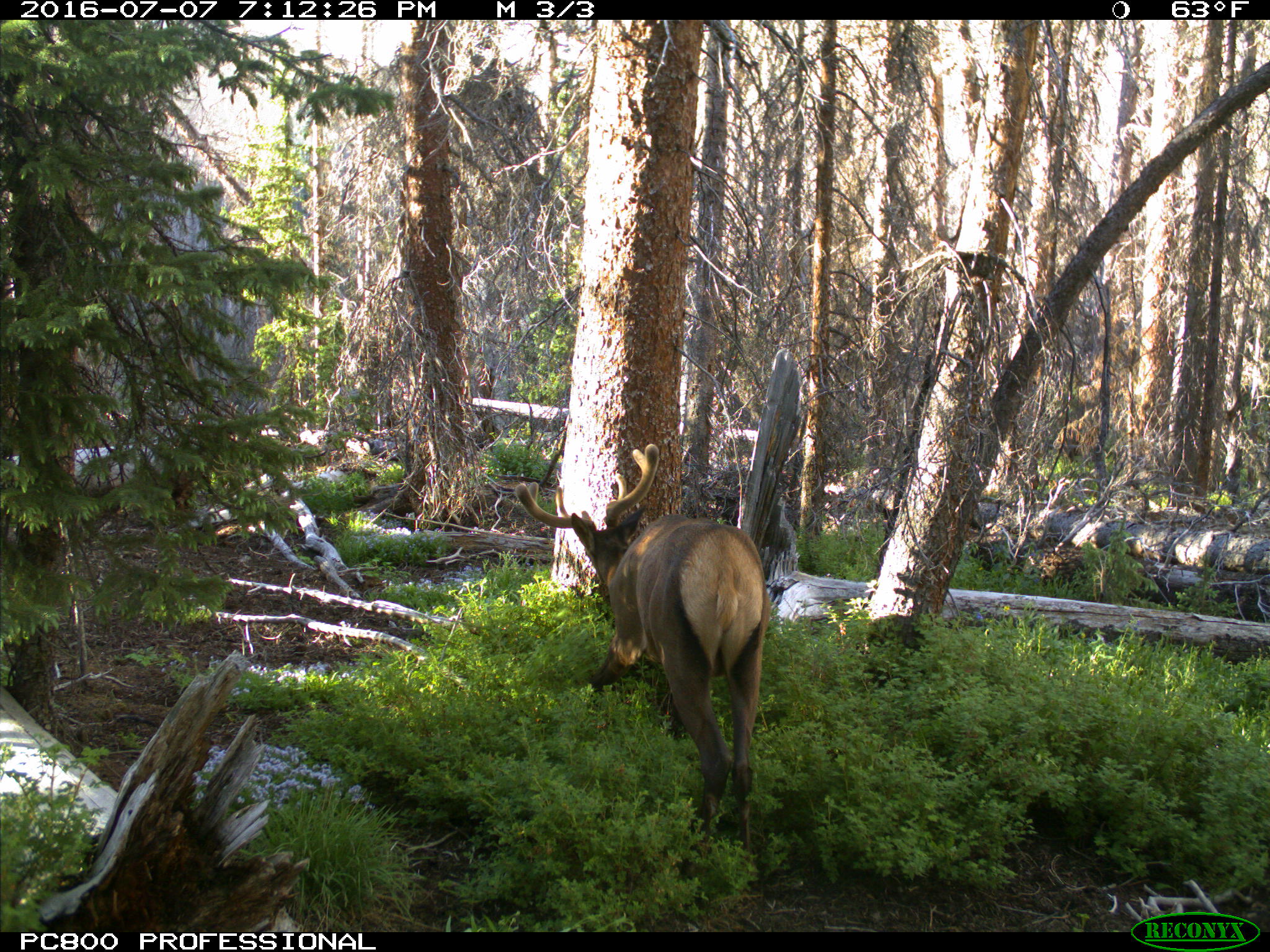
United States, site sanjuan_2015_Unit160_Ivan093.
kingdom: Animalia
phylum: Chordata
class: Mammalia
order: Artiodactyla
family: Cervidae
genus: Cervus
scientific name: Cervus elaphus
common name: red deer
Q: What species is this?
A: Cervus elaphus (red deer).